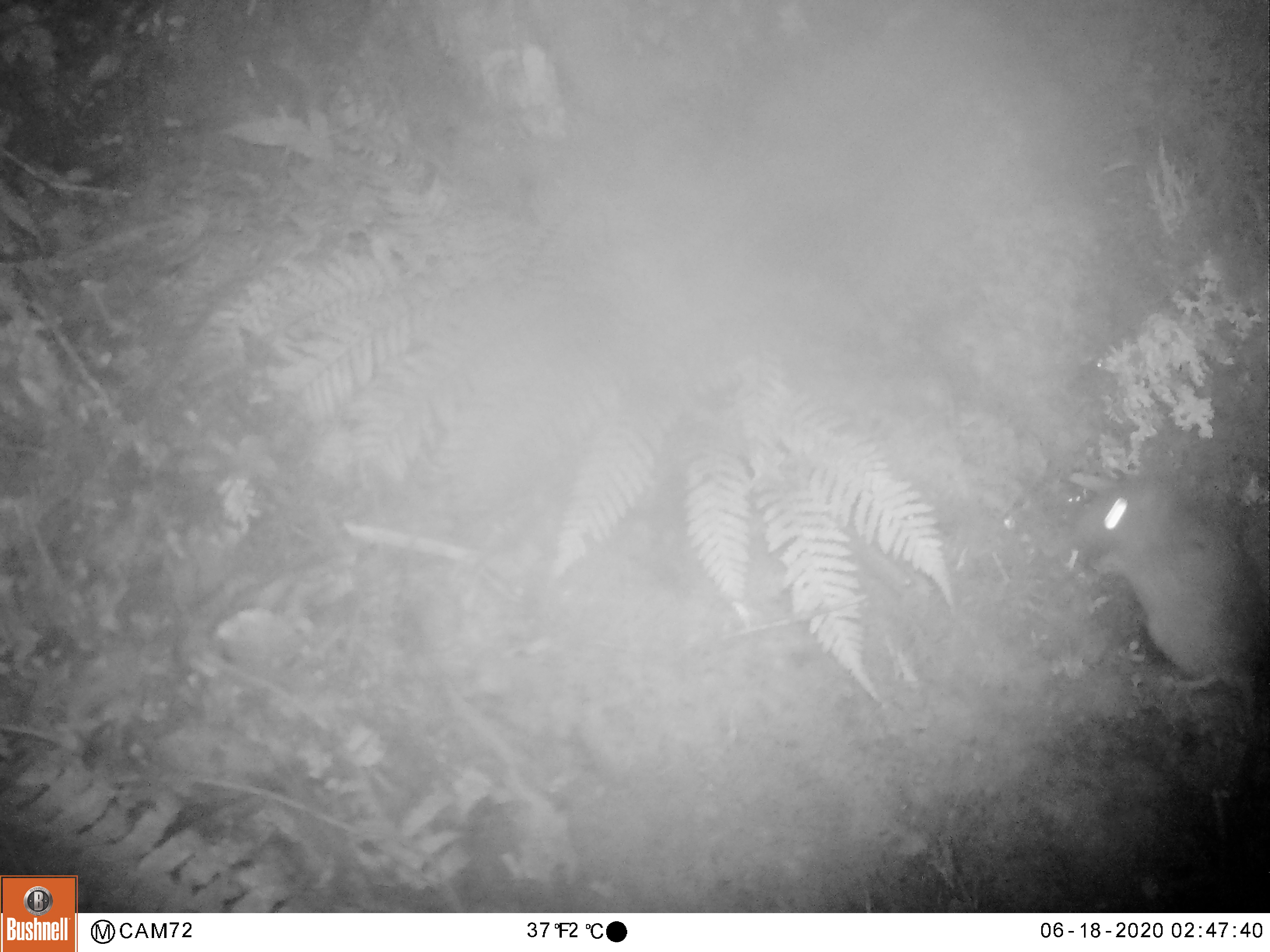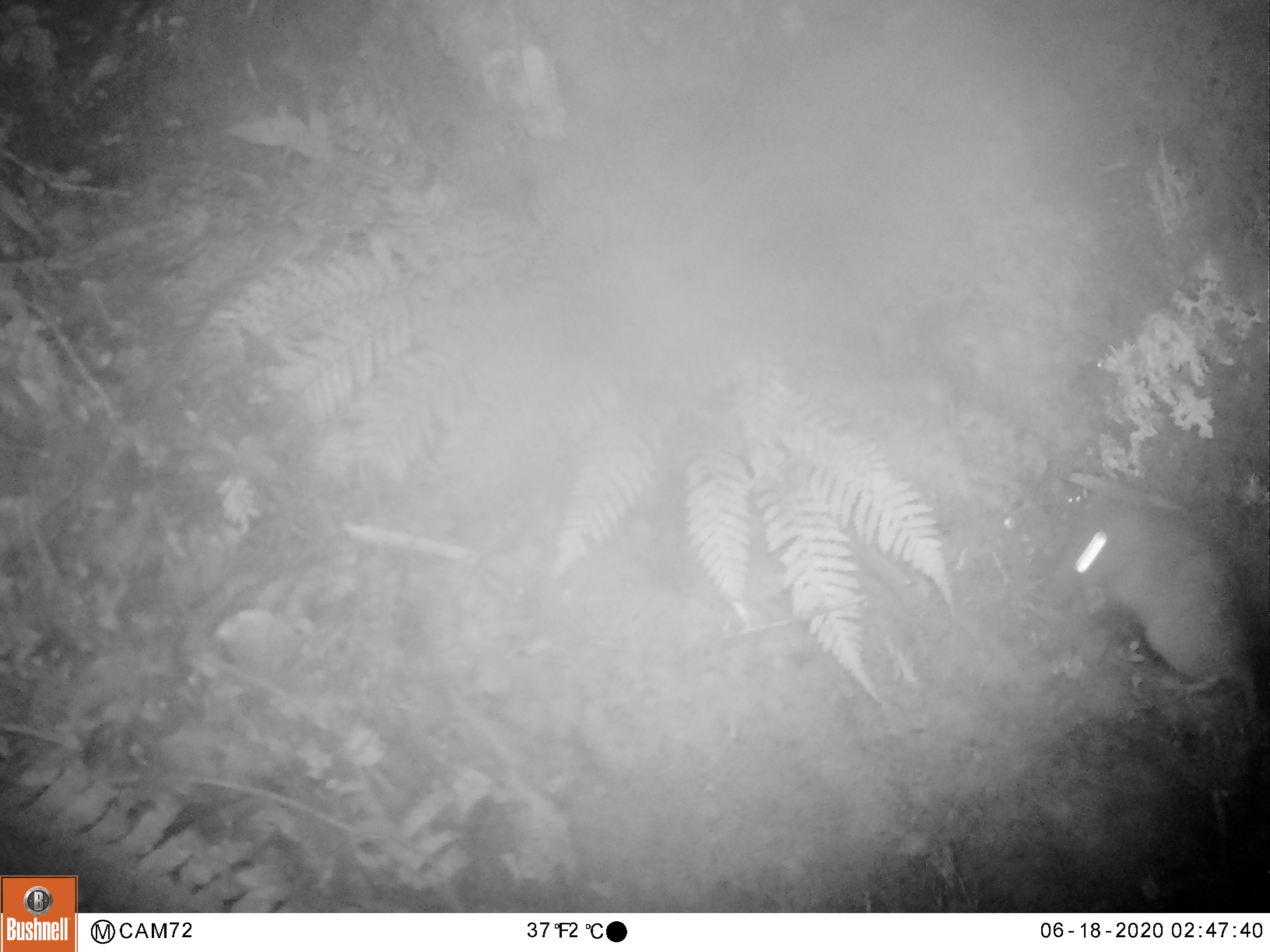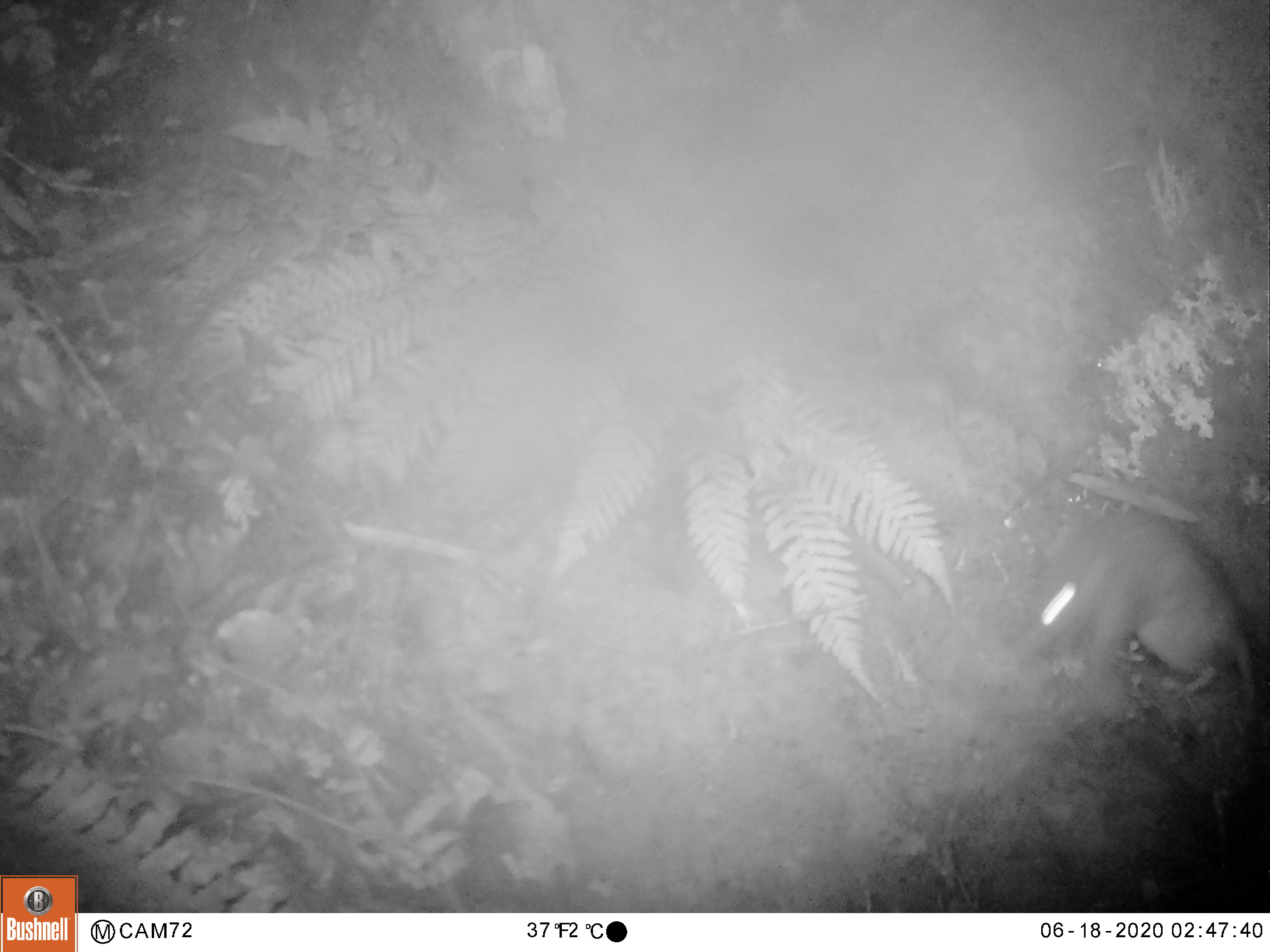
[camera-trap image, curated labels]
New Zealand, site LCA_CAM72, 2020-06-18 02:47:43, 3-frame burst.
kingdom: Animalia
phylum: Chordata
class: Mammalia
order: Rodentia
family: Muridae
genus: Rattus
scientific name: Rattus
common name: rat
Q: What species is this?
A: Rat (Rattus).